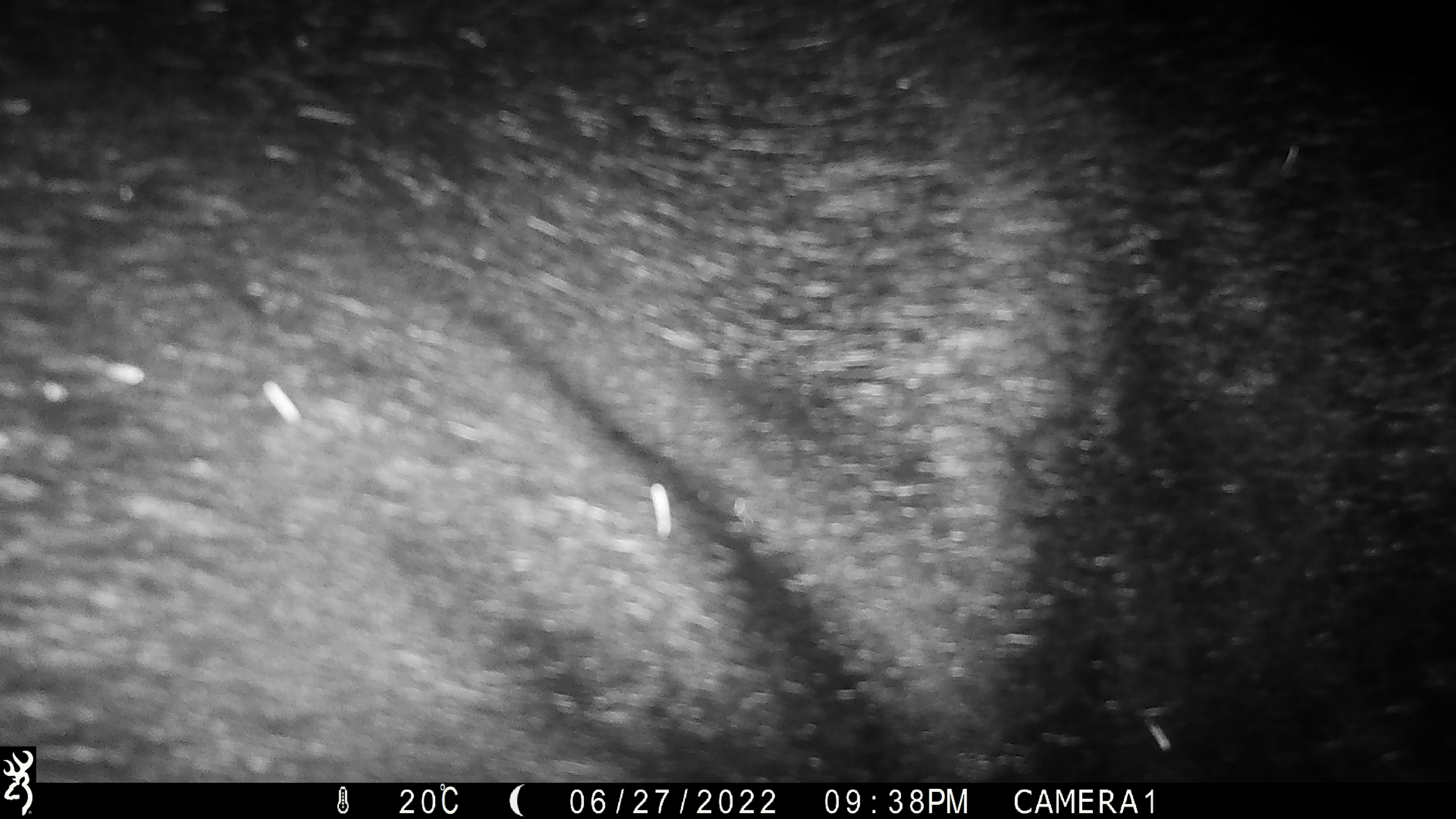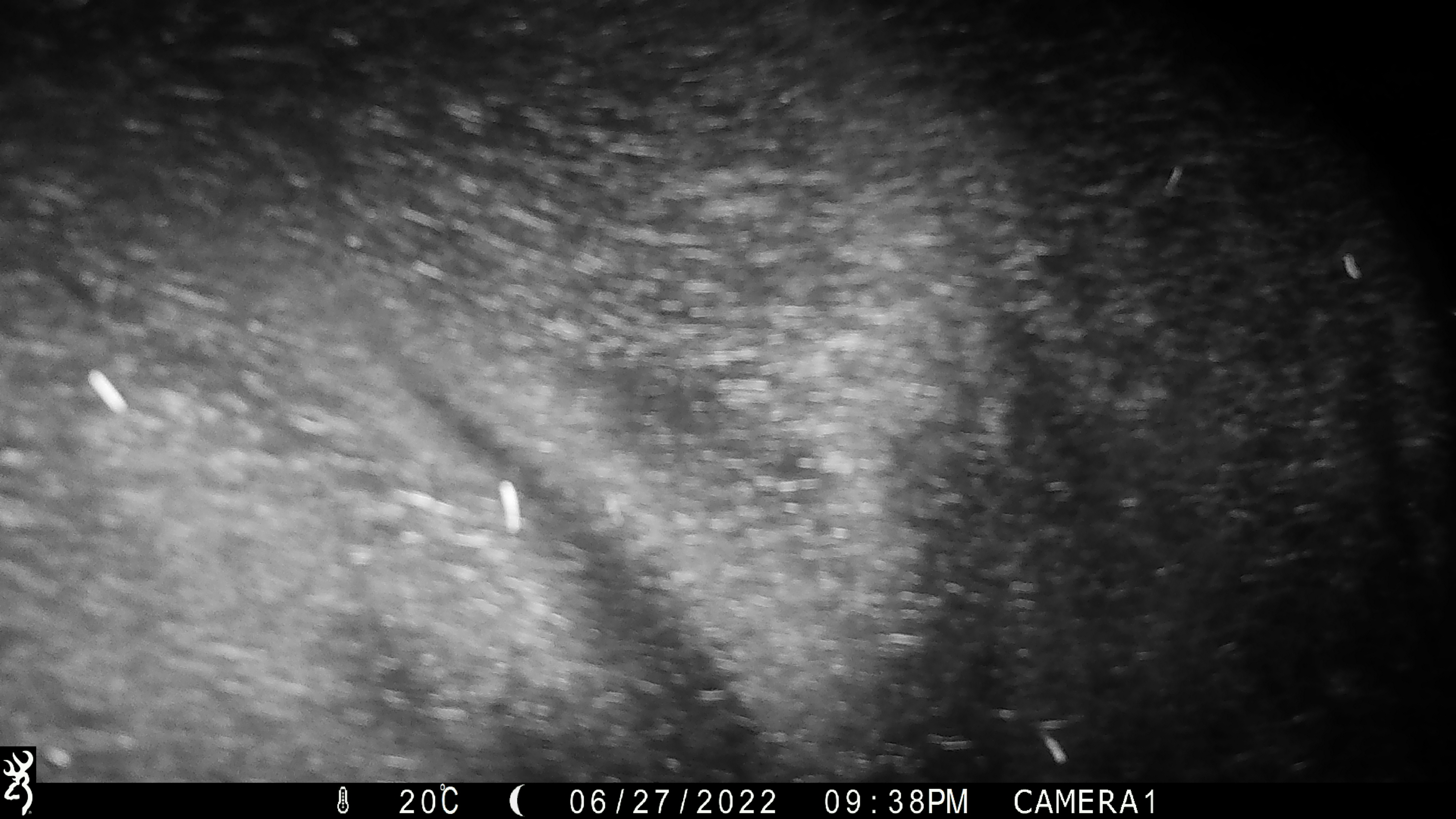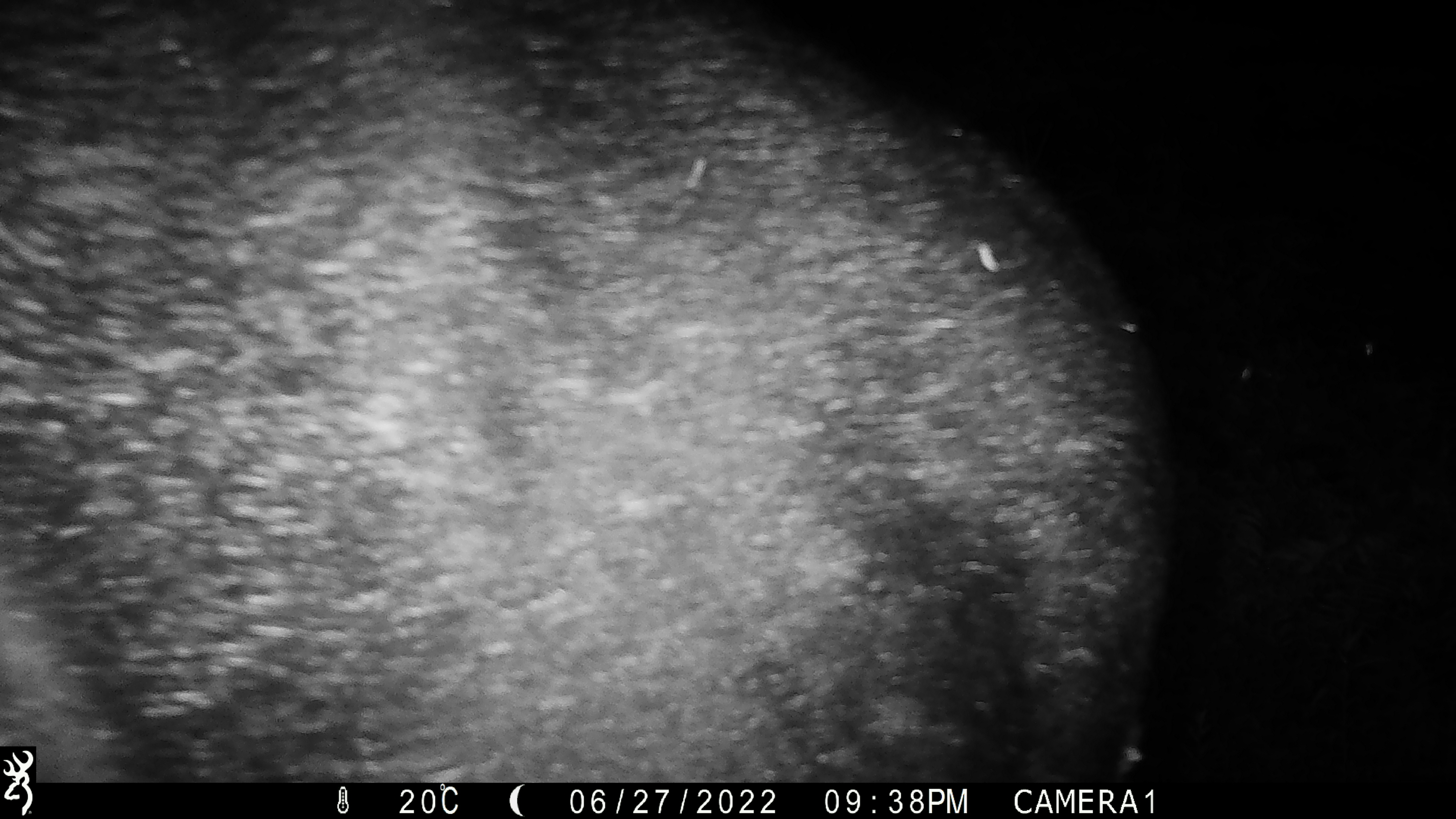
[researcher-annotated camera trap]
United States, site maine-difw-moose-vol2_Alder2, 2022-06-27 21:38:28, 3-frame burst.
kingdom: Animalia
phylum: Chordata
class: Mammalia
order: Artiodactyla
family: Cervidae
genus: Alces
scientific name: Alces alces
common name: moose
Moose (Alces alces).